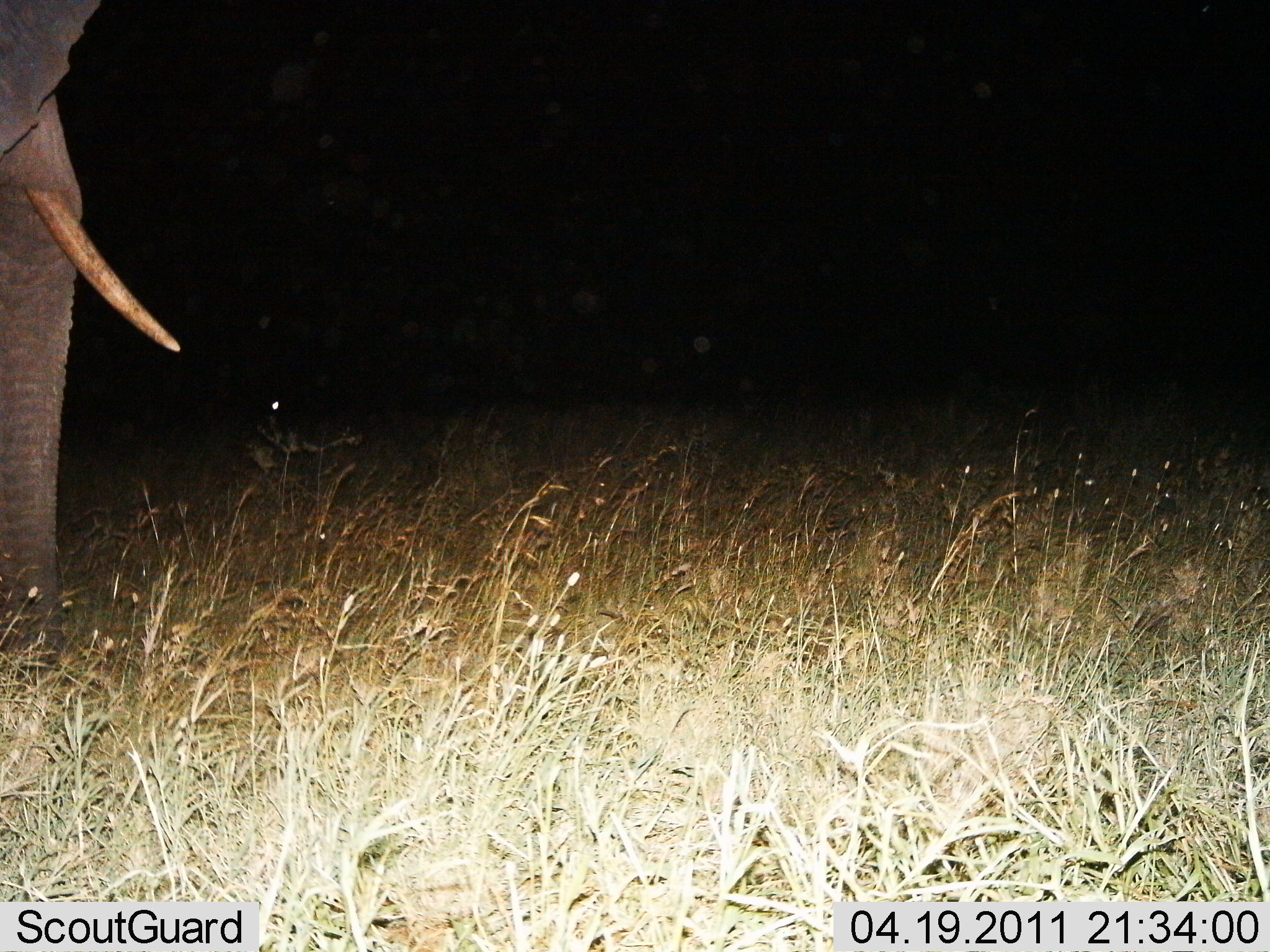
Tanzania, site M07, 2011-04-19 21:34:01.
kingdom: Animalia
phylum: Chordata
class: Mammalia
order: Proboscidea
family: Elephantidae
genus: Loxodonta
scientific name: Loxodonta africana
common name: african bush elephant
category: elephant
Elephant (african bush elephant) (Loxodonta africana), count 1. Behavior (volunteer vote fractions): standing 82%, resting 0%, moving 27%, interacting 0%. Young present (vote fraction): 0%. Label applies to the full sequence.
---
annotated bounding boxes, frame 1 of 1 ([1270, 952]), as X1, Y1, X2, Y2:
animal: 0, 0, 181, 691